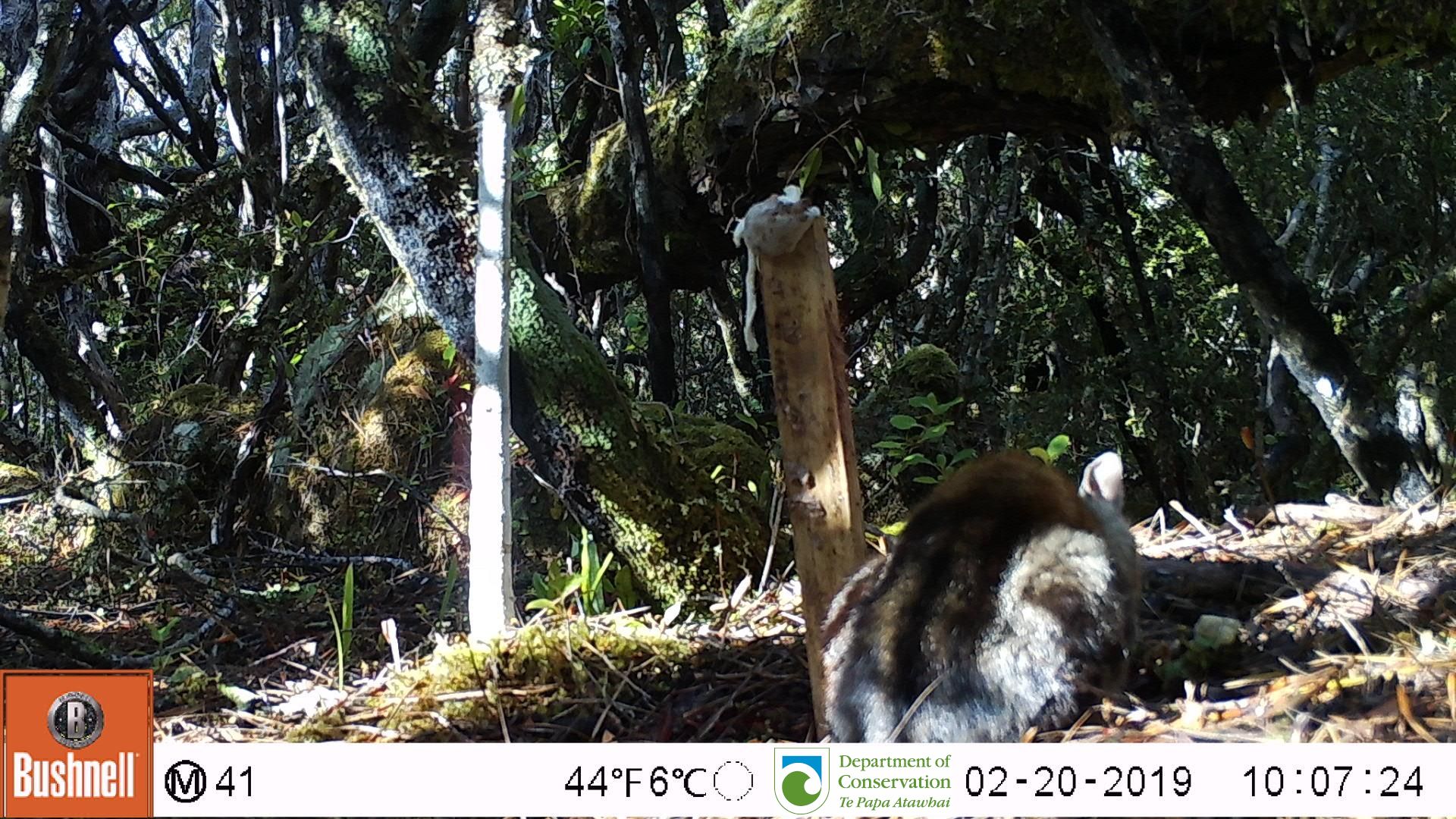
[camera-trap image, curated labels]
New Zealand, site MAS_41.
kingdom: Animalia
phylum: Chordata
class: Mammalia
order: Carnivora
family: Felidae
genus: Felis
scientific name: Felis catus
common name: domestic cat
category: cat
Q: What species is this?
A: Cat (domestic cat) (Felis catus).